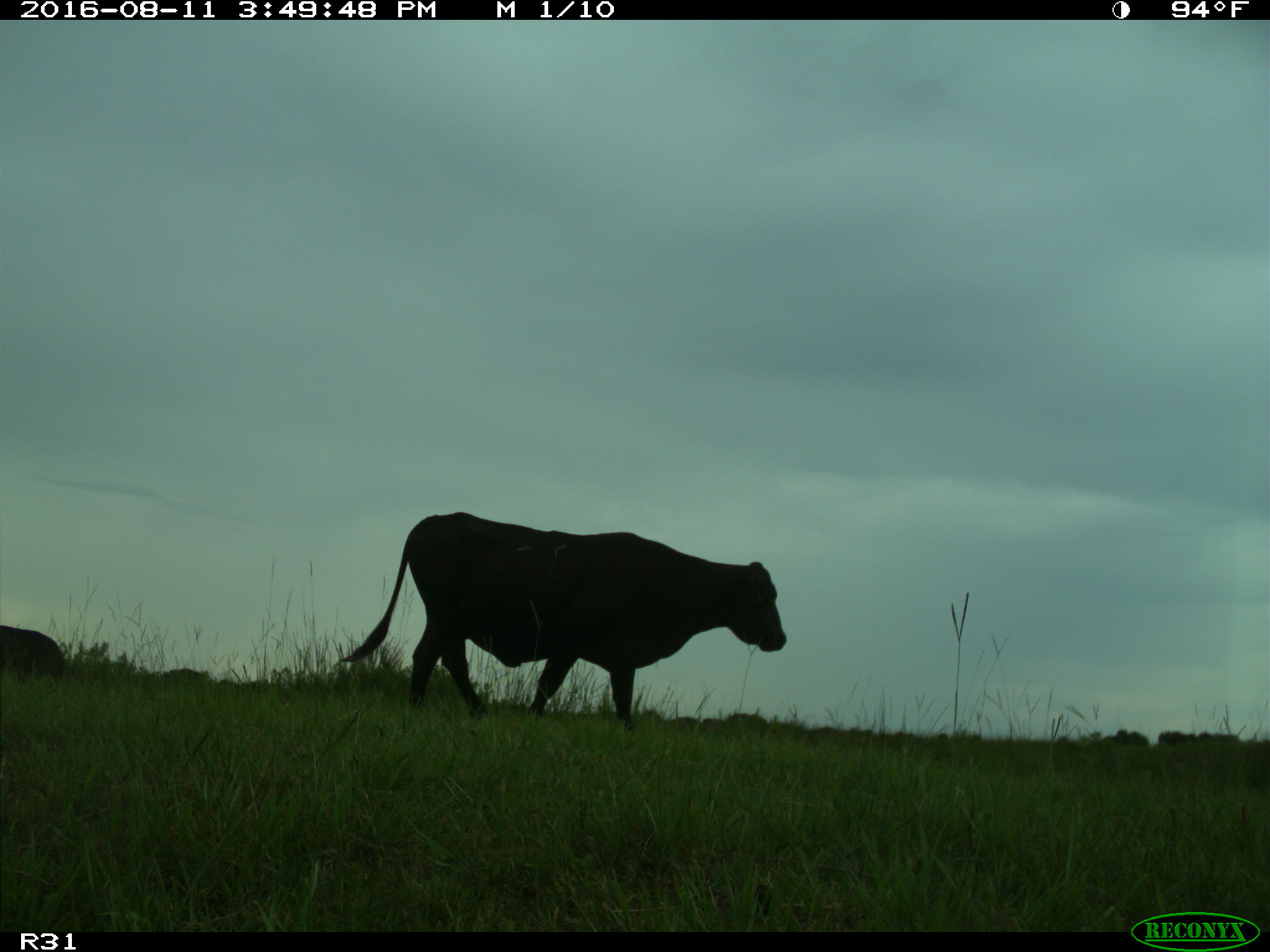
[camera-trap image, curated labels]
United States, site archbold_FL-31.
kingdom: Animalia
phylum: Chordata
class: Mammalia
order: Artiodactyla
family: Bovidae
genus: Bos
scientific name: Bos taurus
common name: domestic cow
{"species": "Bos taurus (domestic cow)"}